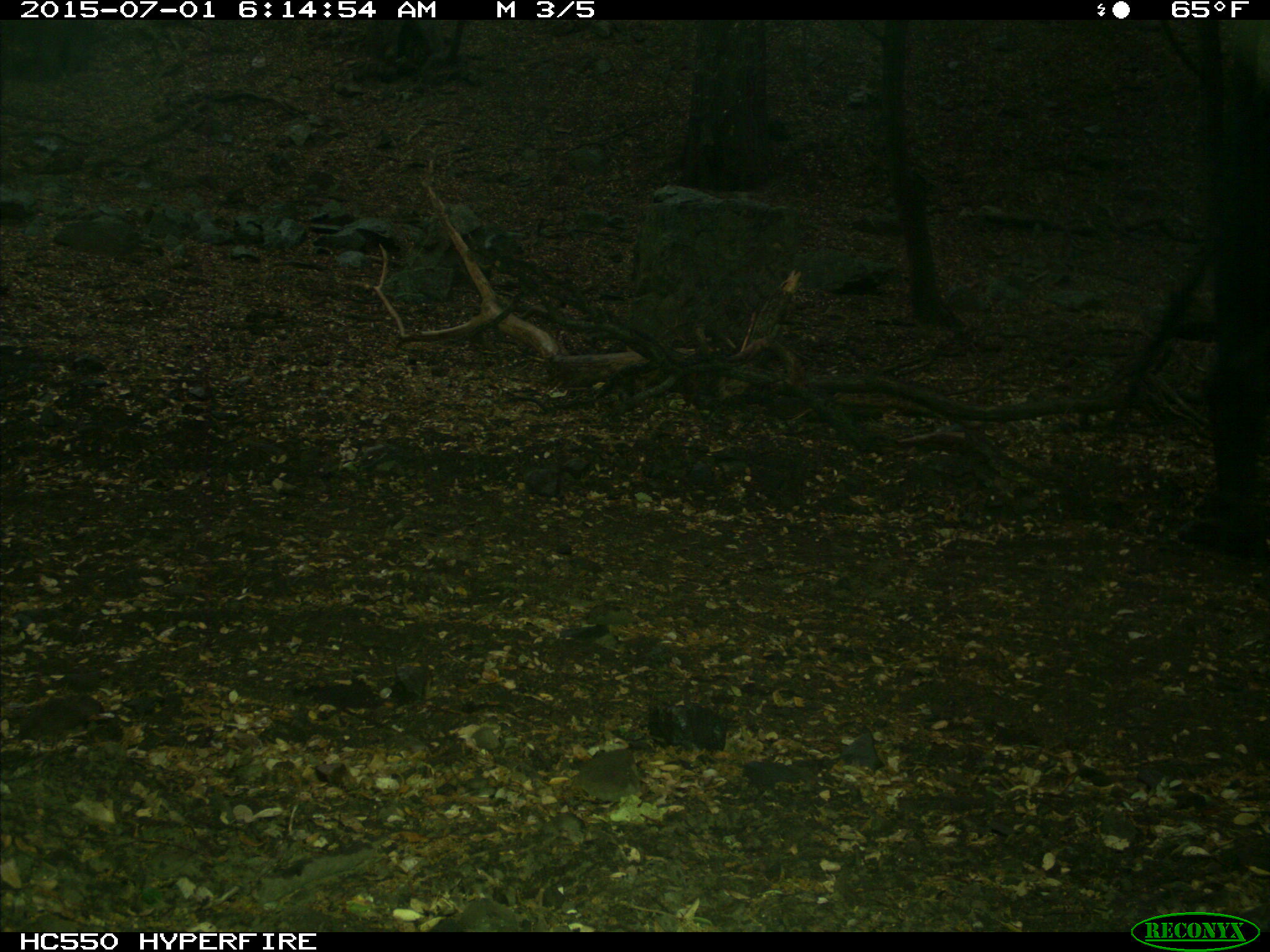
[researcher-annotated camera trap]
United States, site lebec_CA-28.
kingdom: Animalia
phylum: Chordata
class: Mammalia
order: Artiodactyla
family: Bovidae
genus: Bos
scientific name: Bos taurus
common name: domestic cow